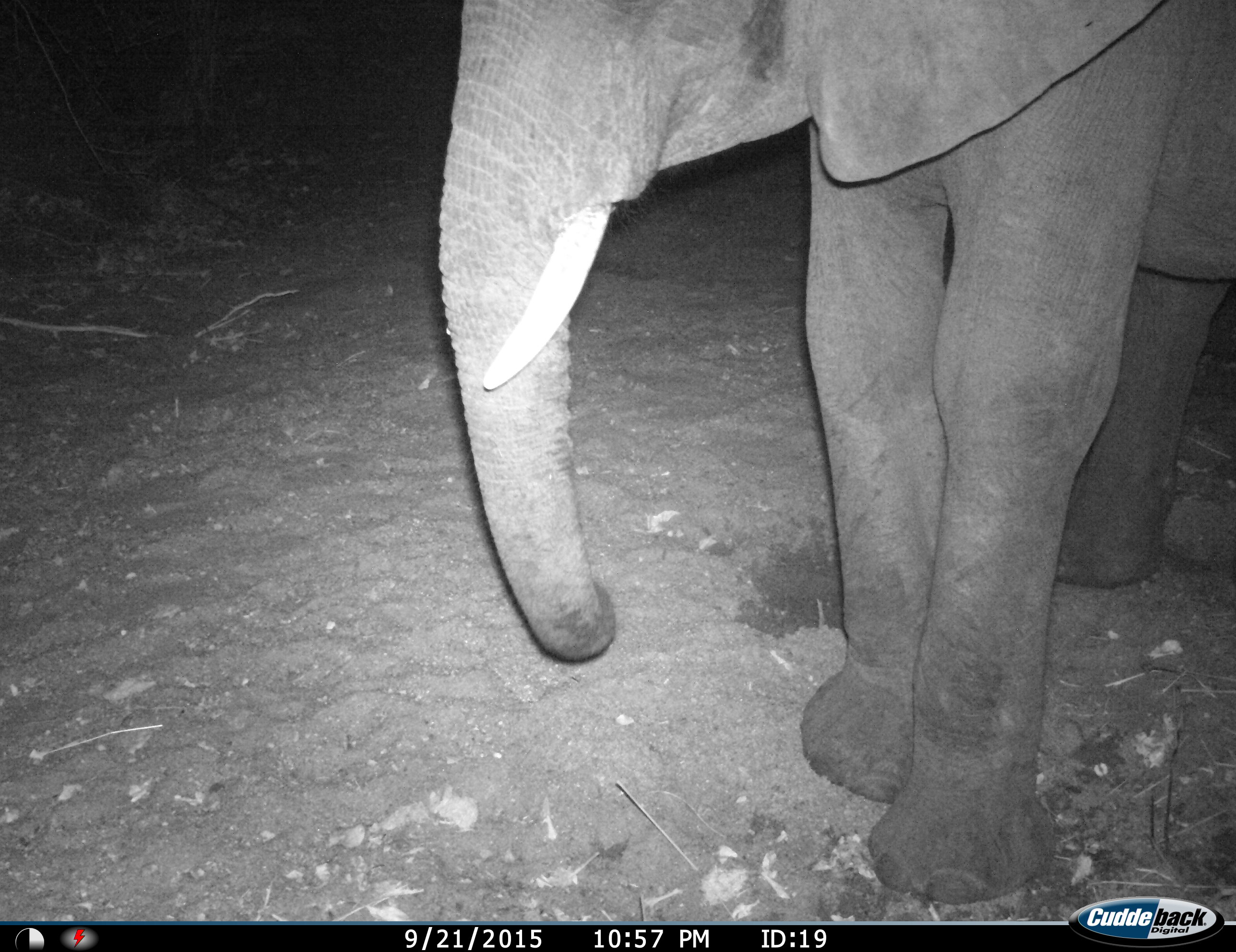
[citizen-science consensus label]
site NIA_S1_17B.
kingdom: Animalia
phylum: Chordata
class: Mammalia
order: Proboscidea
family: Elephantidae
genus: Loxodonta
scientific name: Loxodonta africana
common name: african bush elephant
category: elephant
Elephant (african bush elephant) (Loxodonta africana), count 1. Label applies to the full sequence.